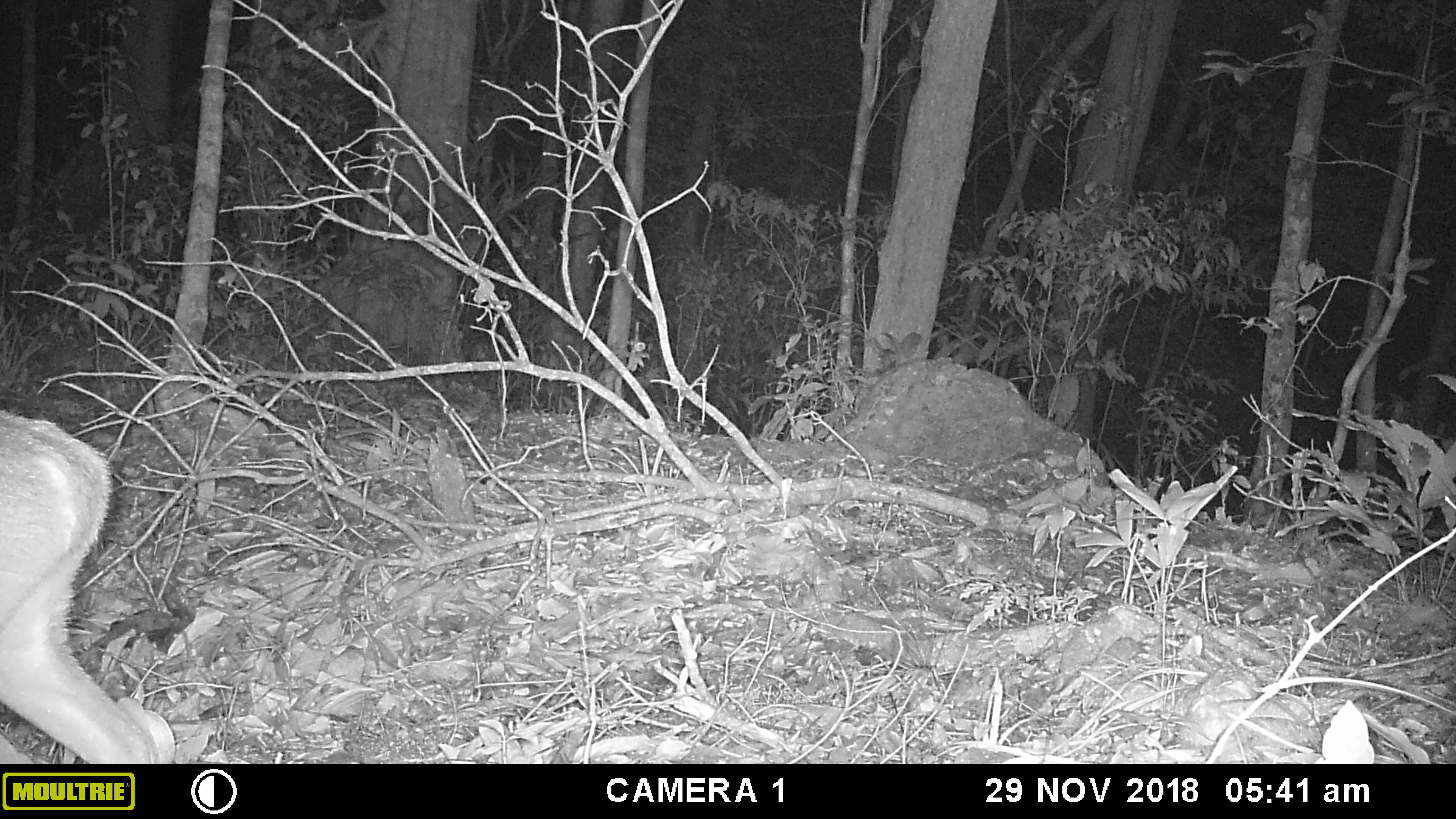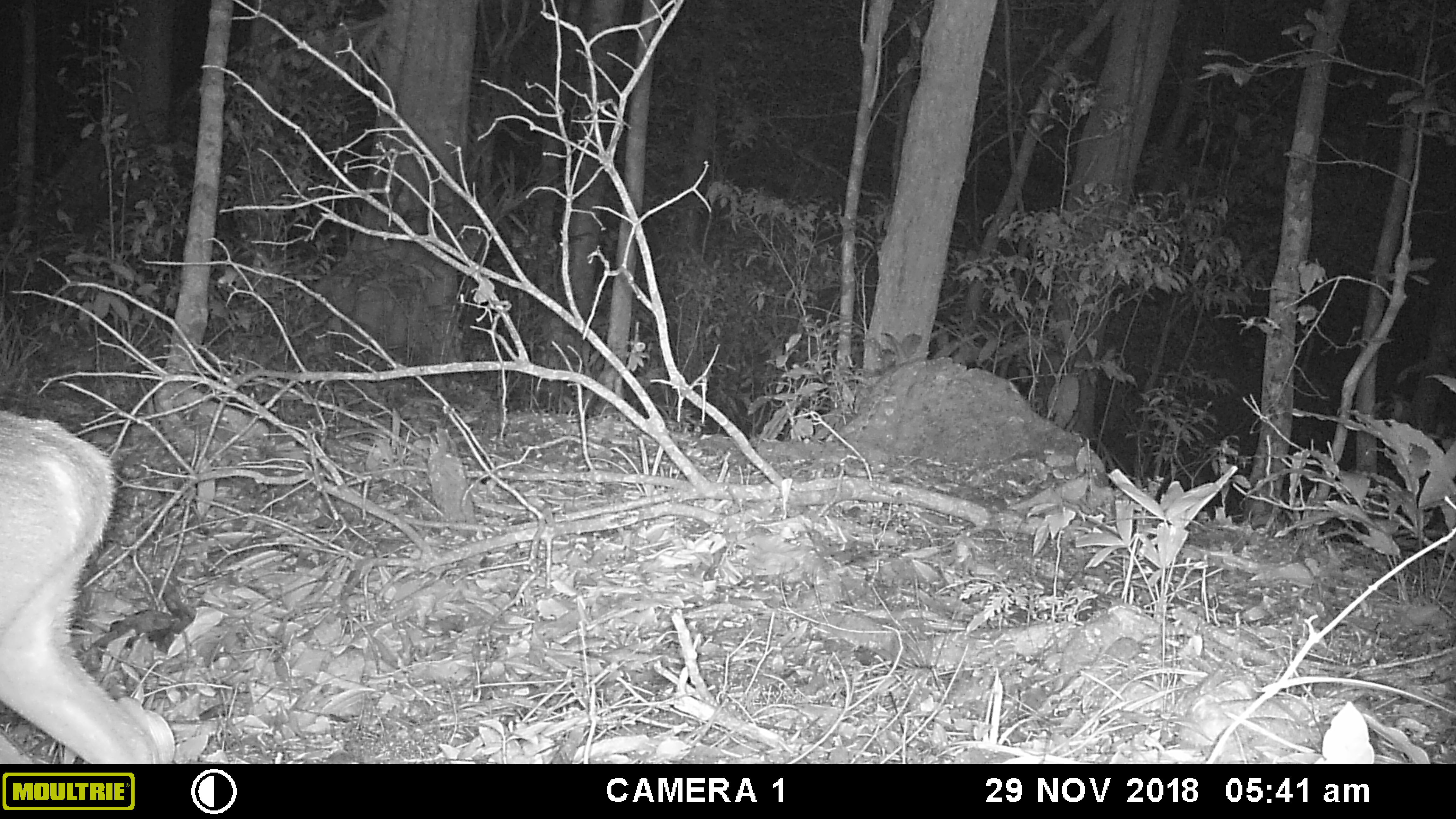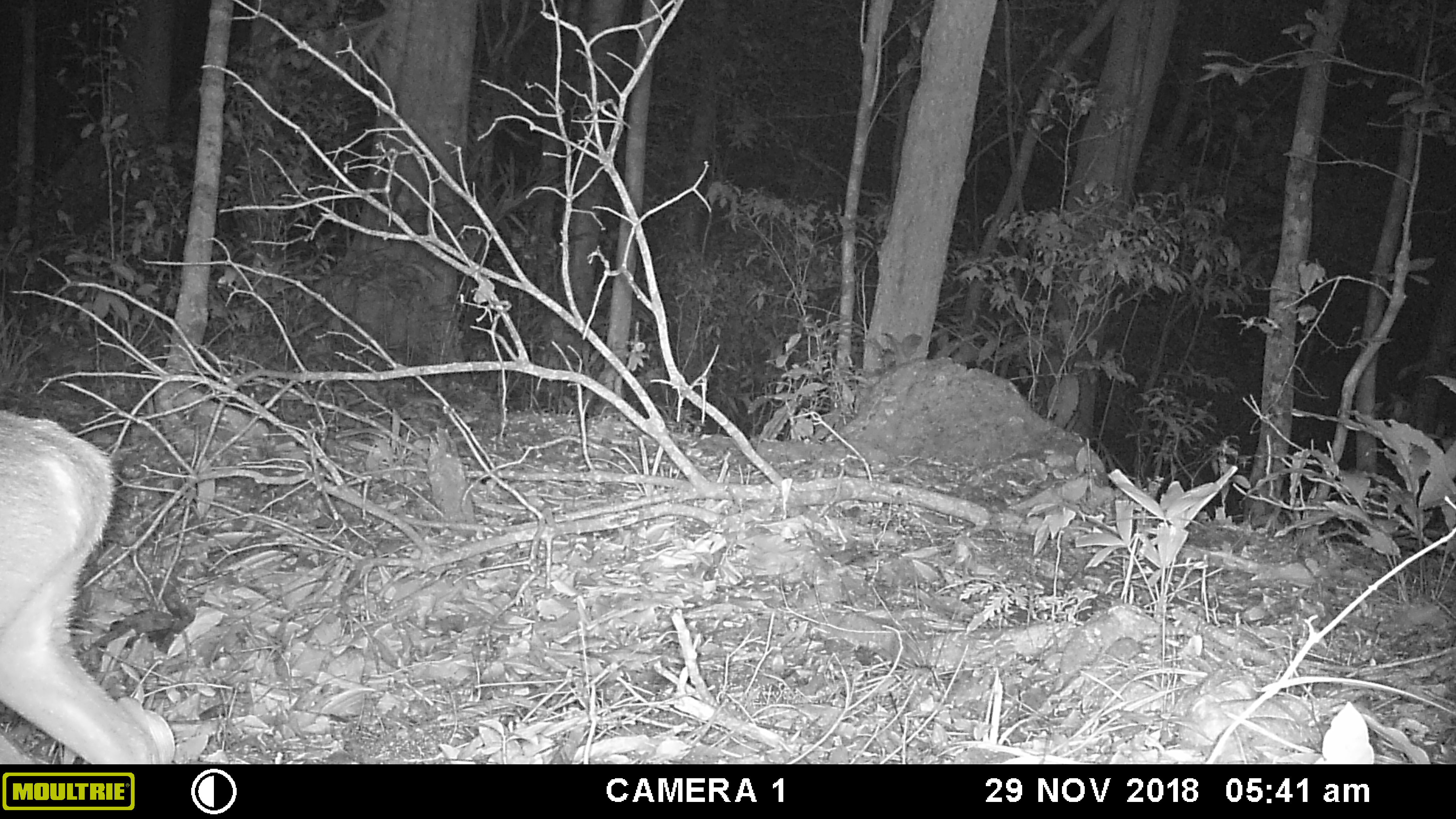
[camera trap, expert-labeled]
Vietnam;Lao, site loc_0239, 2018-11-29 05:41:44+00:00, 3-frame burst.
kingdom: Animalia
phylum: Chordata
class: Mammalia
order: Artiodactyla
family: Cervidae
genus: Muntiacus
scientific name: Muntiacus vuquangensis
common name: large-antlered muntjac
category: large antlered muntjac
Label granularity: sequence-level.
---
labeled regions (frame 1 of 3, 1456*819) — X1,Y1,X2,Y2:
large antlered muntjac: 0,406,177,763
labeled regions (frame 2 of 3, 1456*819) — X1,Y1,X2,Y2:
large antlered muntjac: 0,408,177,764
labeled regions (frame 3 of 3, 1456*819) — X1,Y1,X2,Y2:
large antlered muntjac: 0,406,163,764